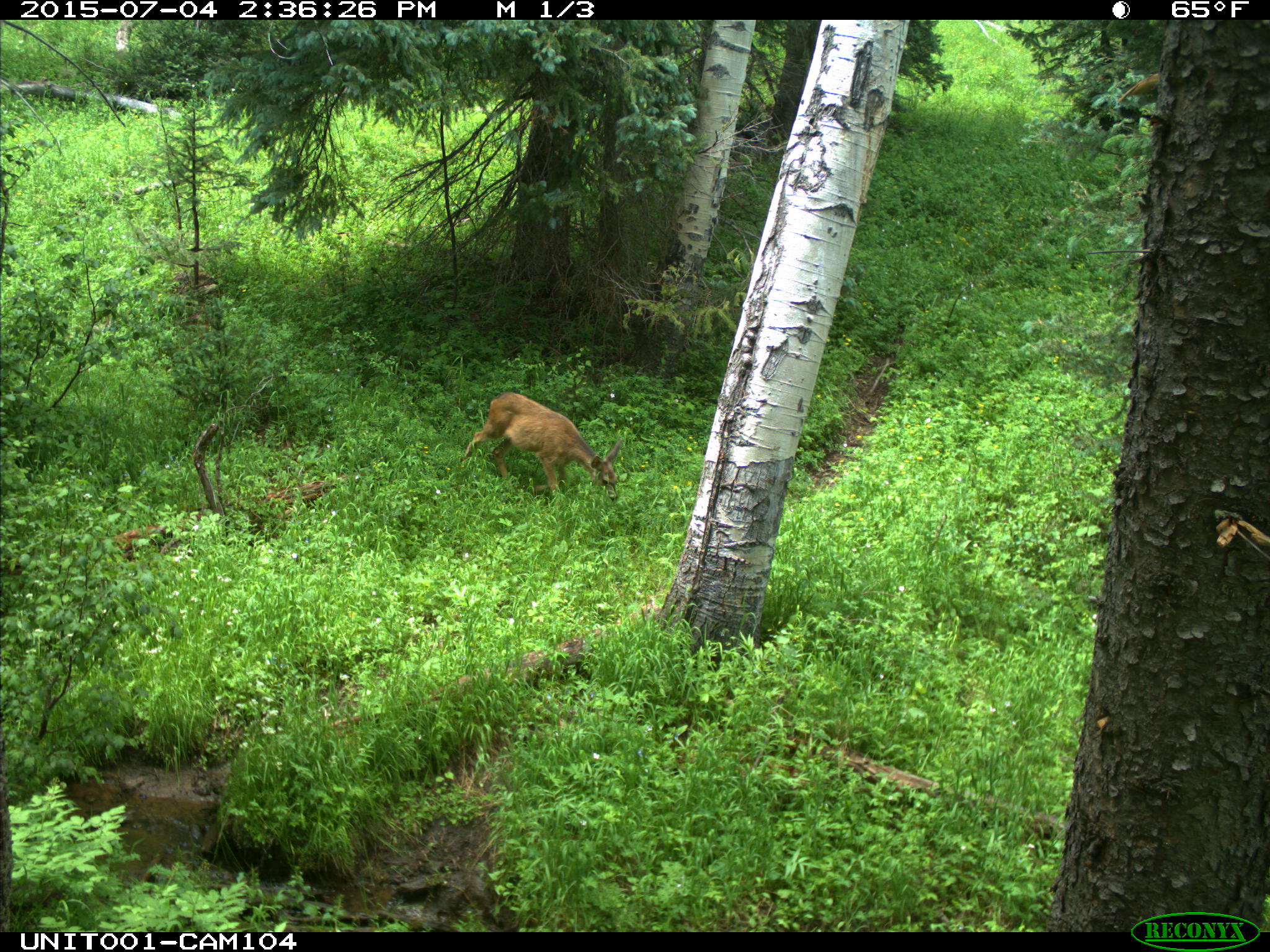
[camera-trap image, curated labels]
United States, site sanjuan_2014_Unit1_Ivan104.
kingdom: Animalia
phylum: Chordata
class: Mammalia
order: Artiodactyla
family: Cervidae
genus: Odocoileus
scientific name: Odocoileus hemionus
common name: mule deer